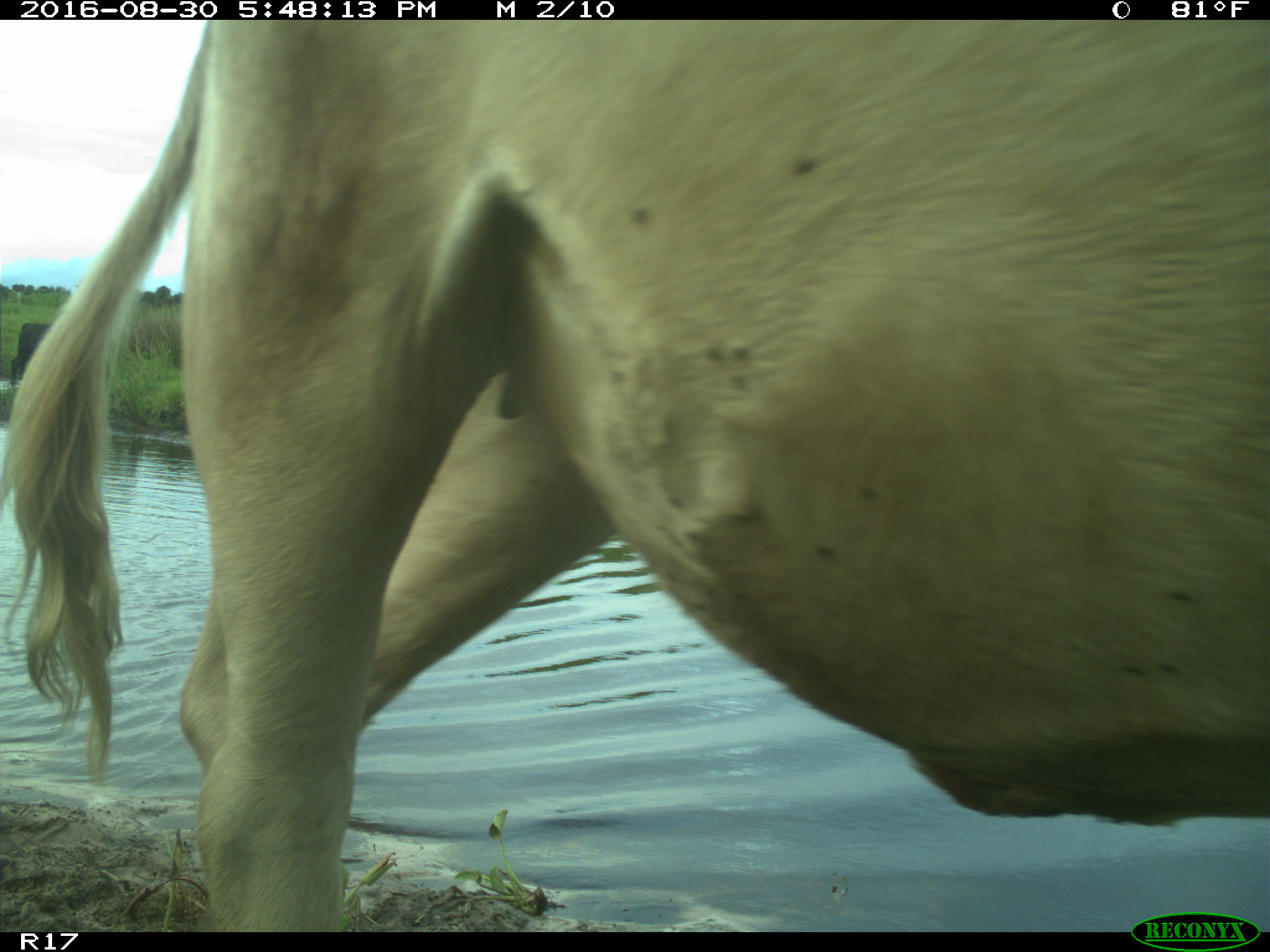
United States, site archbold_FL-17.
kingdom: Animalia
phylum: Chordata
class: Mammalia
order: Artiodactyla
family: Bovidae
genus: Bos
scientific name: Bos taurus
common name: domestic cow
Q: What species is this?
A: Bos taurus (domestic cow).